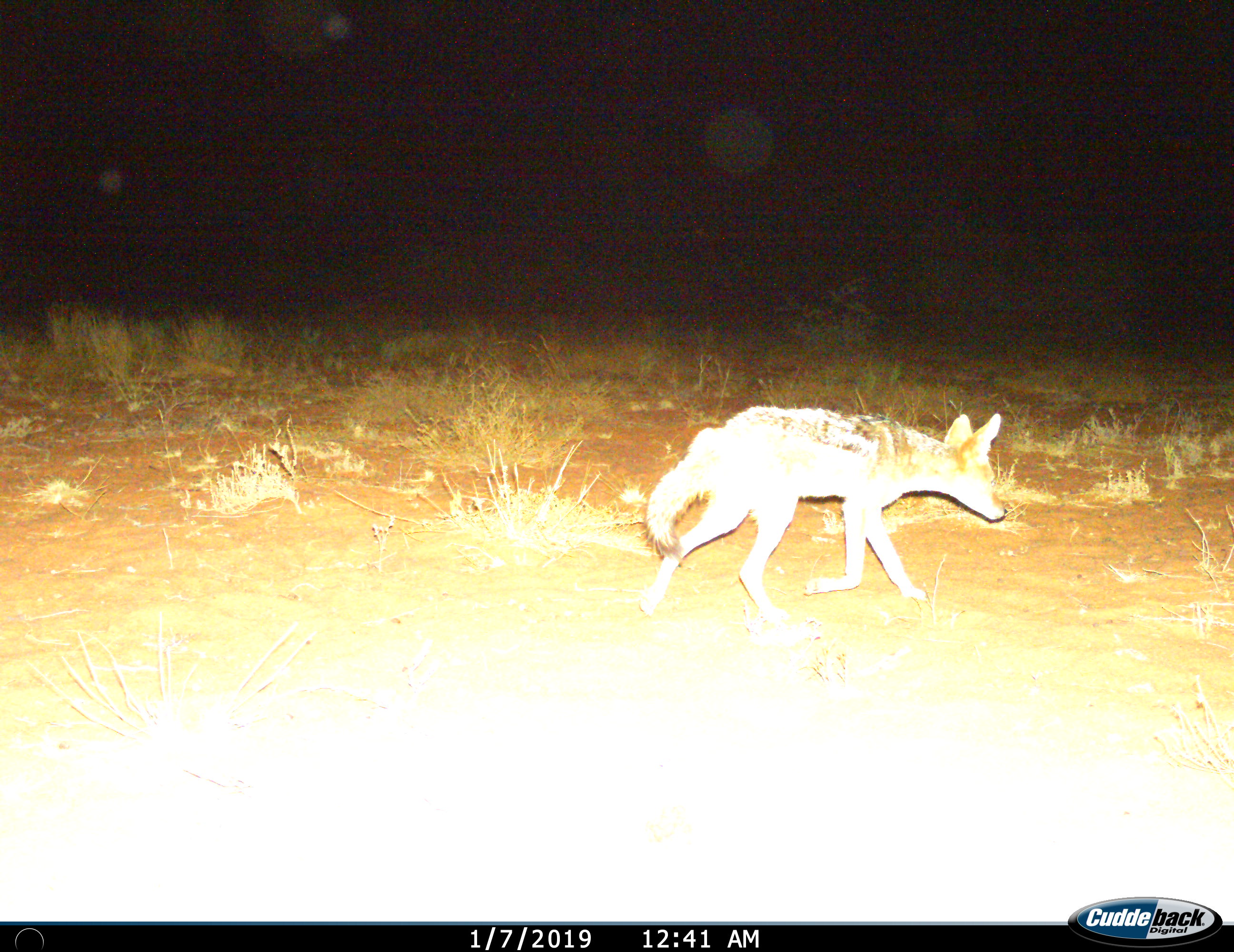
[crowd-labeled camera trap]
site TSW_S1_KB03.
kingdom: Animalia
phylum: Chordata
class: Mammalia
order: Carnivora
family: Canidae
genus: Lupulella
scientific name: Lupulella mesomelas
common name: black-backed jackal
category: jackalblackbacked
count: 1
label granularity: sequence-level